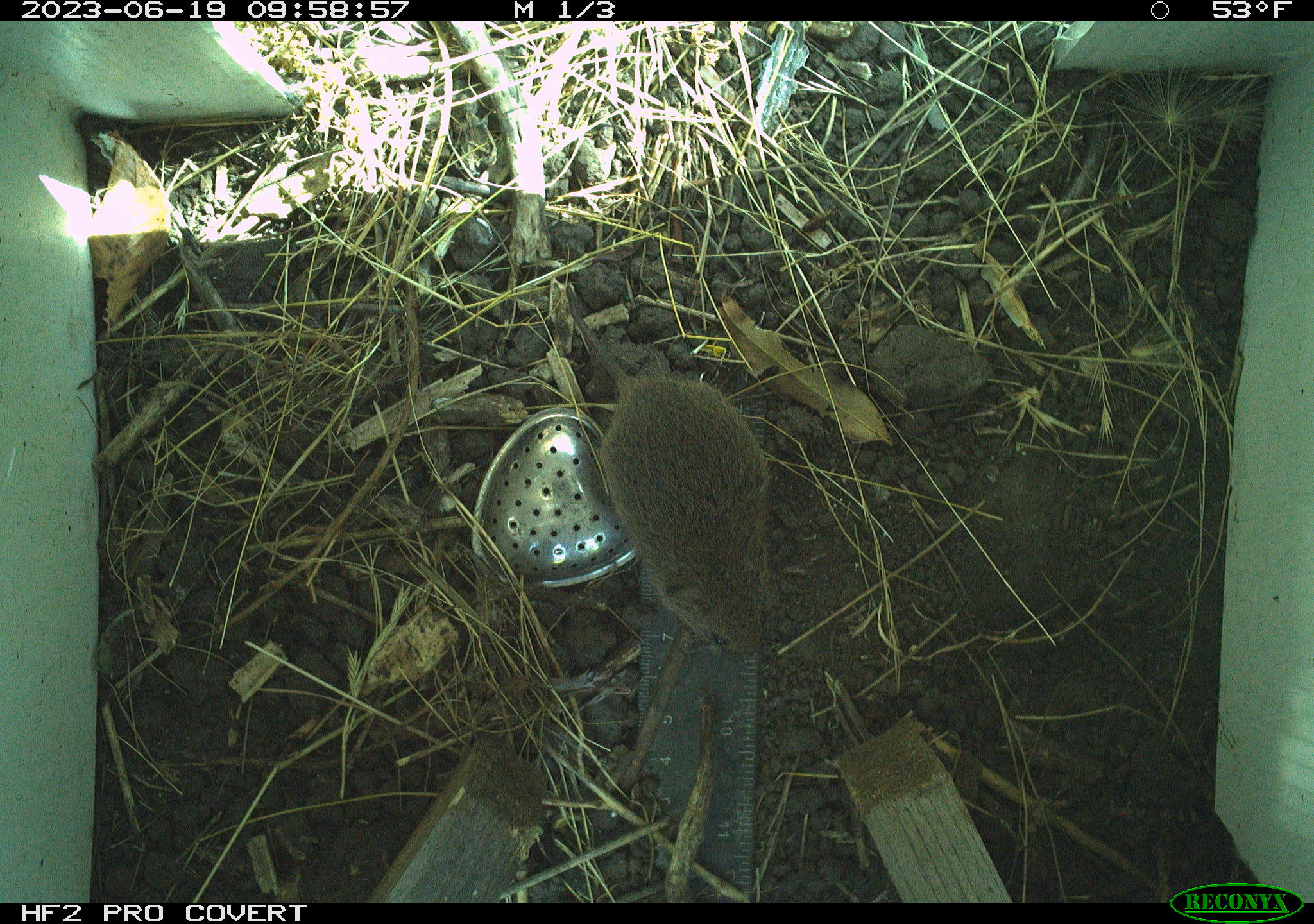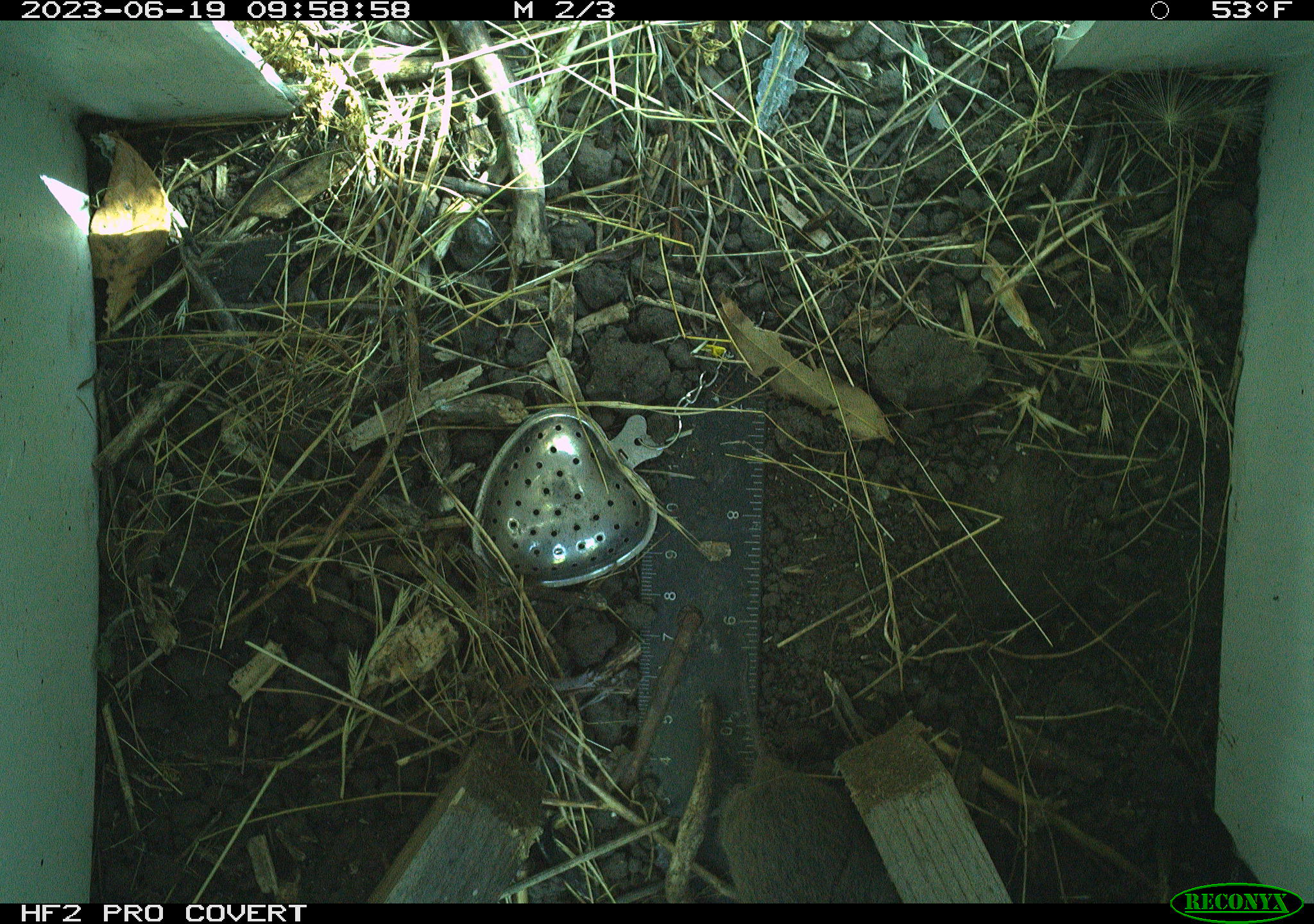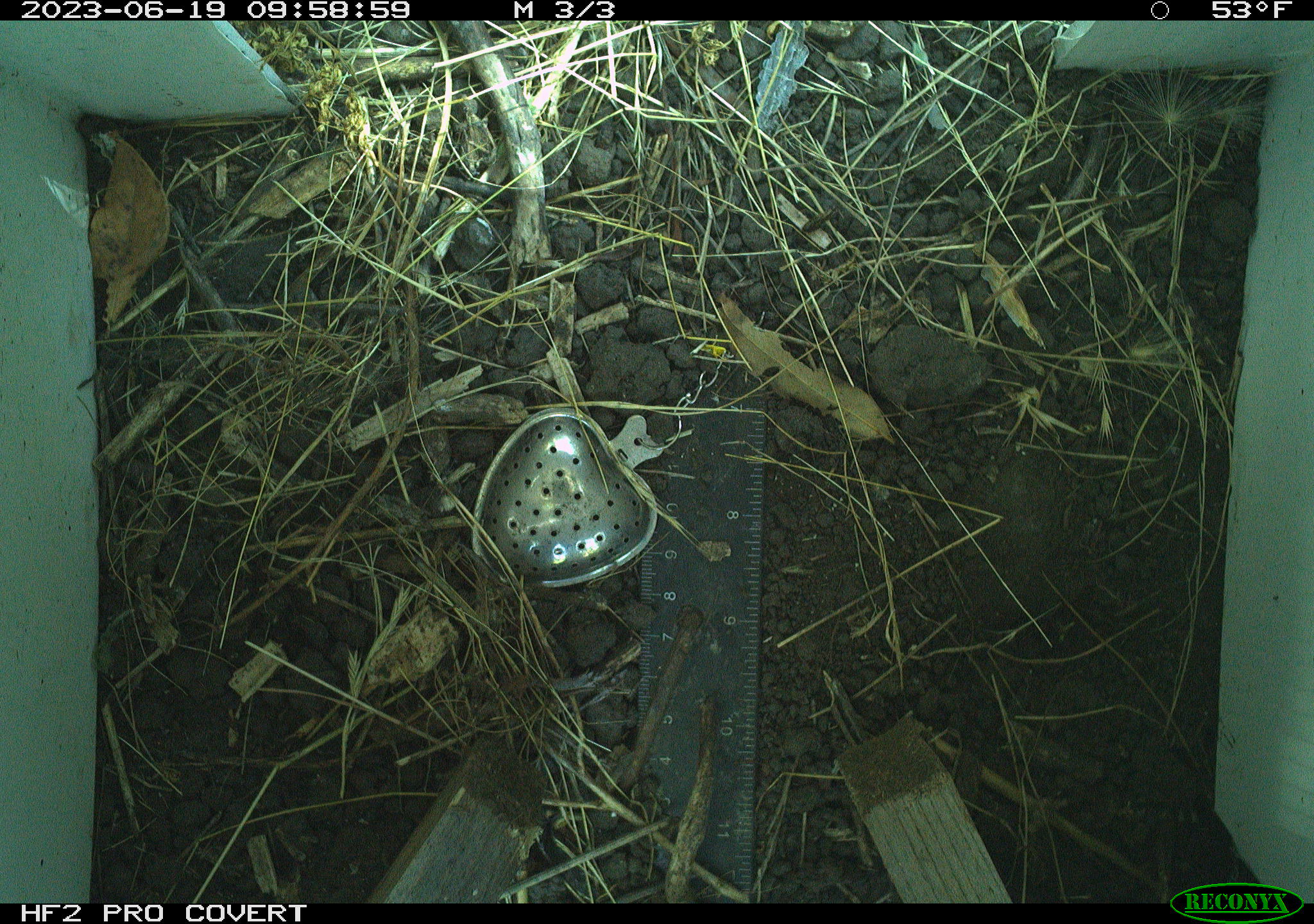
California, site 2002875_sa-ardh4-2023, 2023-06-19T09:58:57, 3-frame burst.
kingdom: Animalia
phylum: Chordata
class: Mammalia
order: Rodentia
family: Cricetidae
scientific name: Arvicolinae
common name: voles, lemmings, and muskrats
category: arvicolinae subfamily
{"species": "arvicolinae subfamily (voles, lemmings, and muskrats) (Arvicolinae)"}